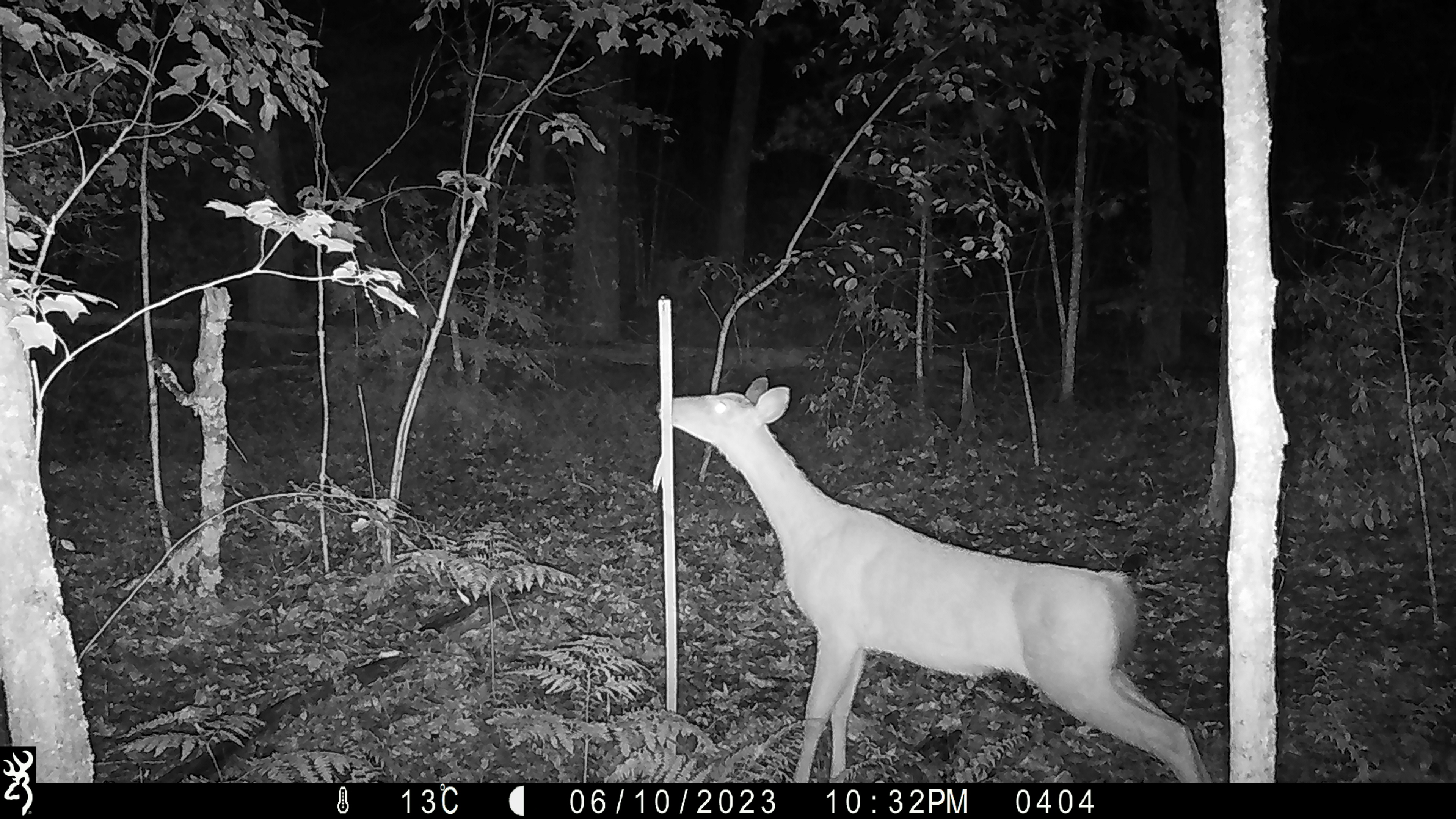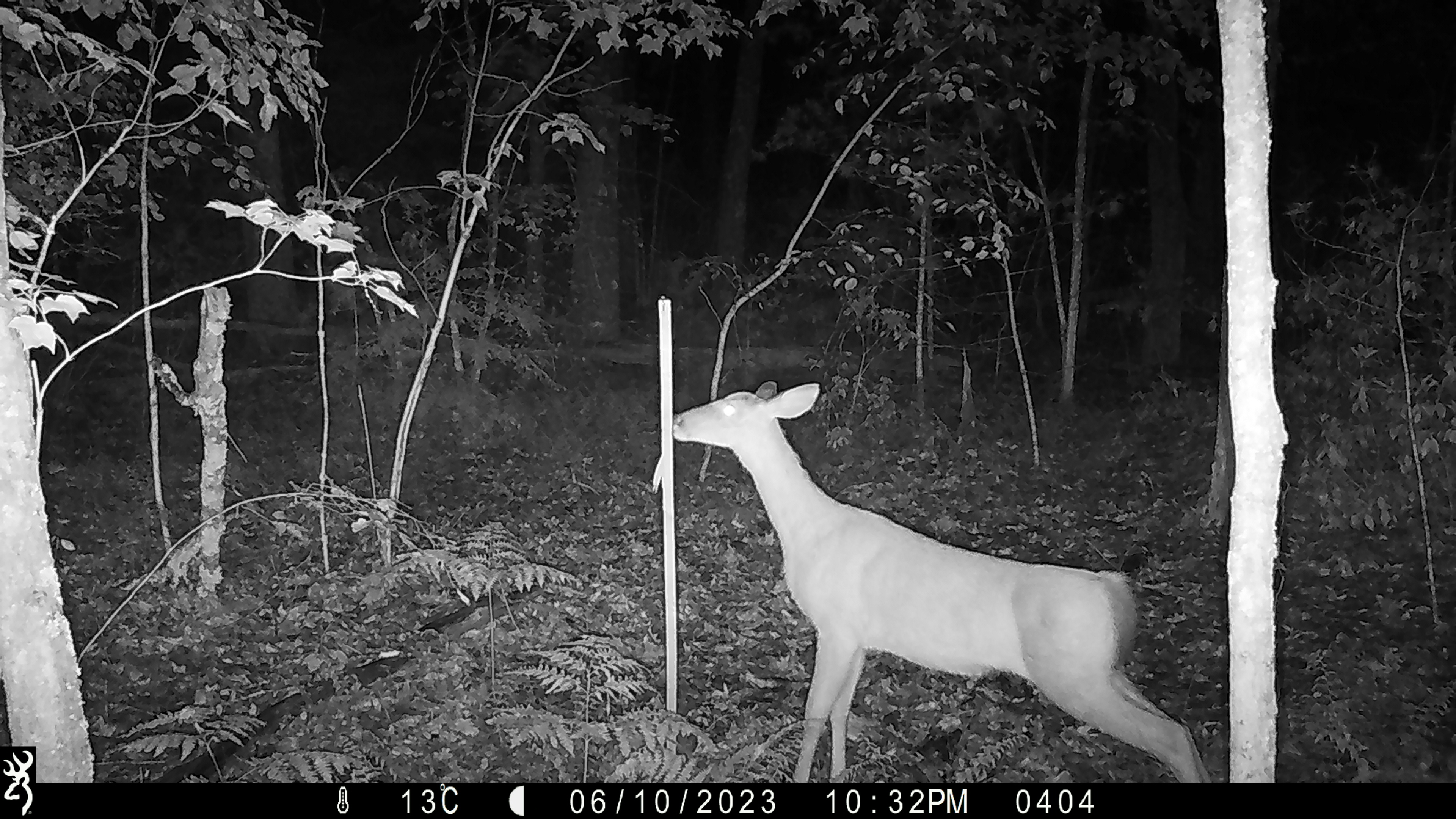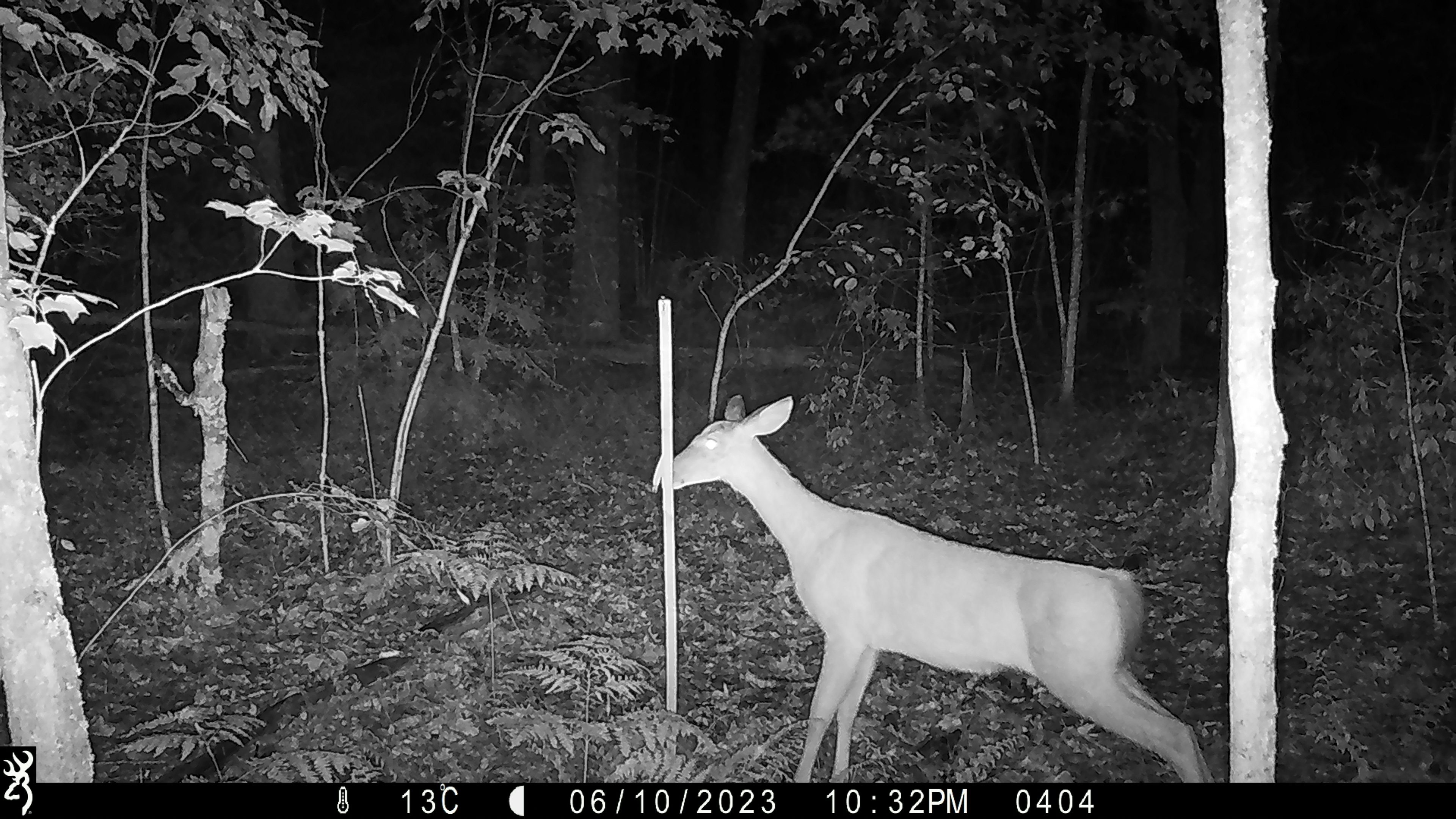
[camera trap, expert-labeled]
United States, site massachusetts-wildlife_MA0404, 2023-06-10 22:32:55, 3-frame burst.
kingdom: Animalia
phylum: Chordata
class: Mammalia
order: Artiodactyla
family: Cervidae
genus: Odocoileus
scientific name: Odocoileus virginianus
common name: white-tailed deer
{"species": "white-tailed deer (Odocoileus virginianus)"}